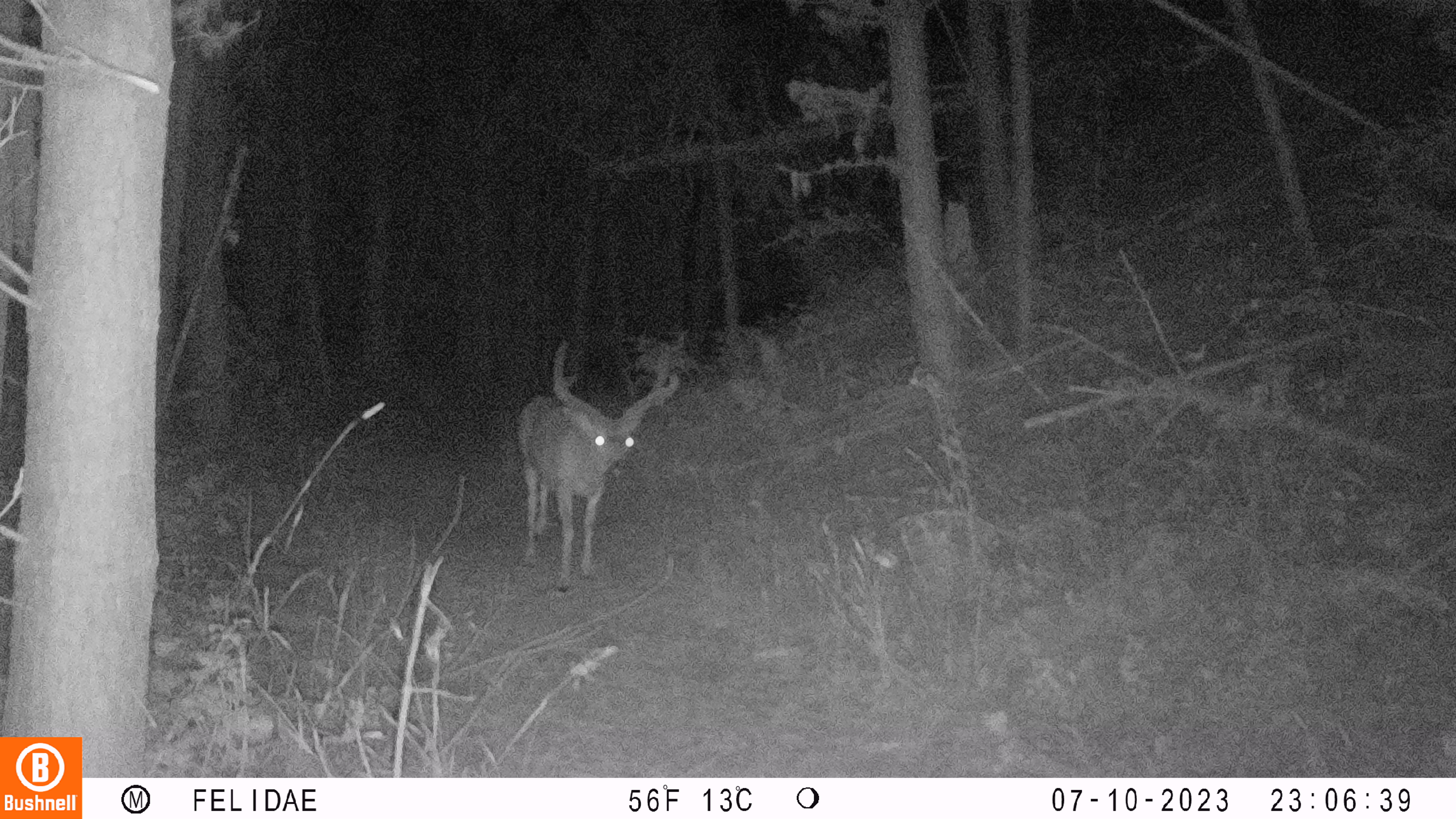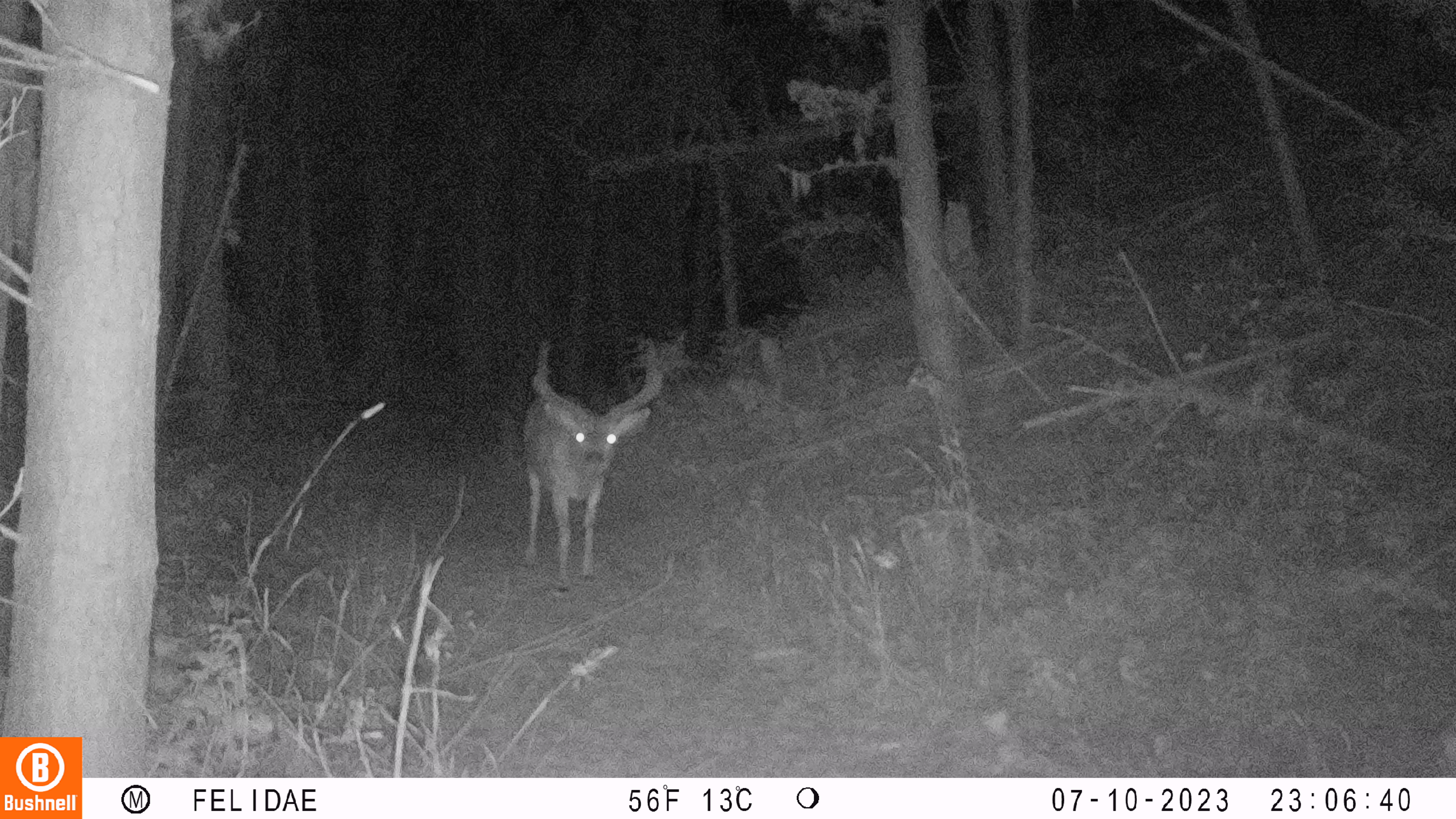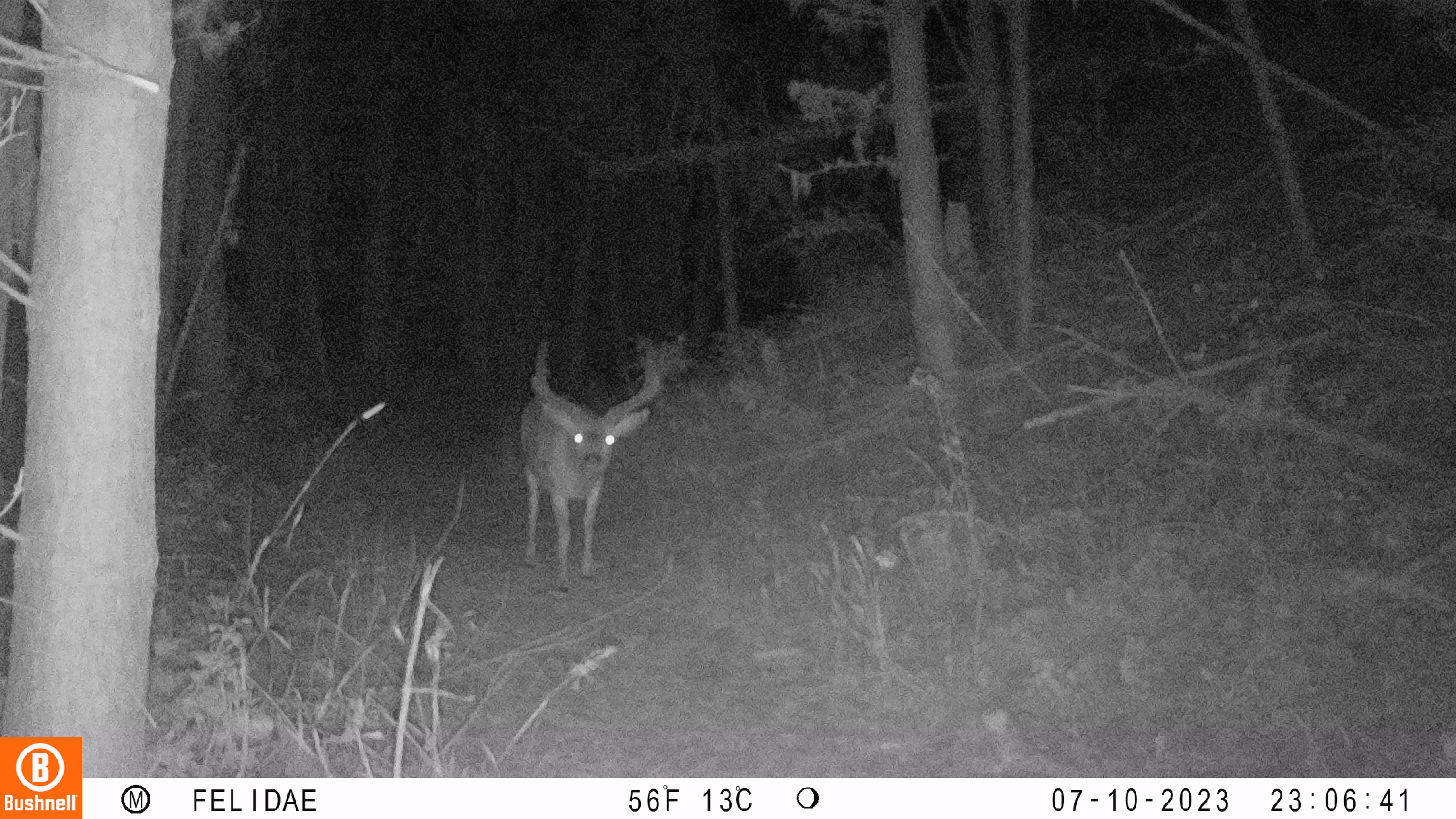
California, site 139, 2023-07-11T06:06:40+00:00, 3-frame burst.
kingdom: Animalia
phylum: Chordata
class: Mammalia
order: Artiodactyla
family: Cervidae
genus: Odocoileus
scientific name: Odocoileus hemionus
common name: mule deer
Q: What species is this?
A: Mule deer (Odocoileus hemionus).